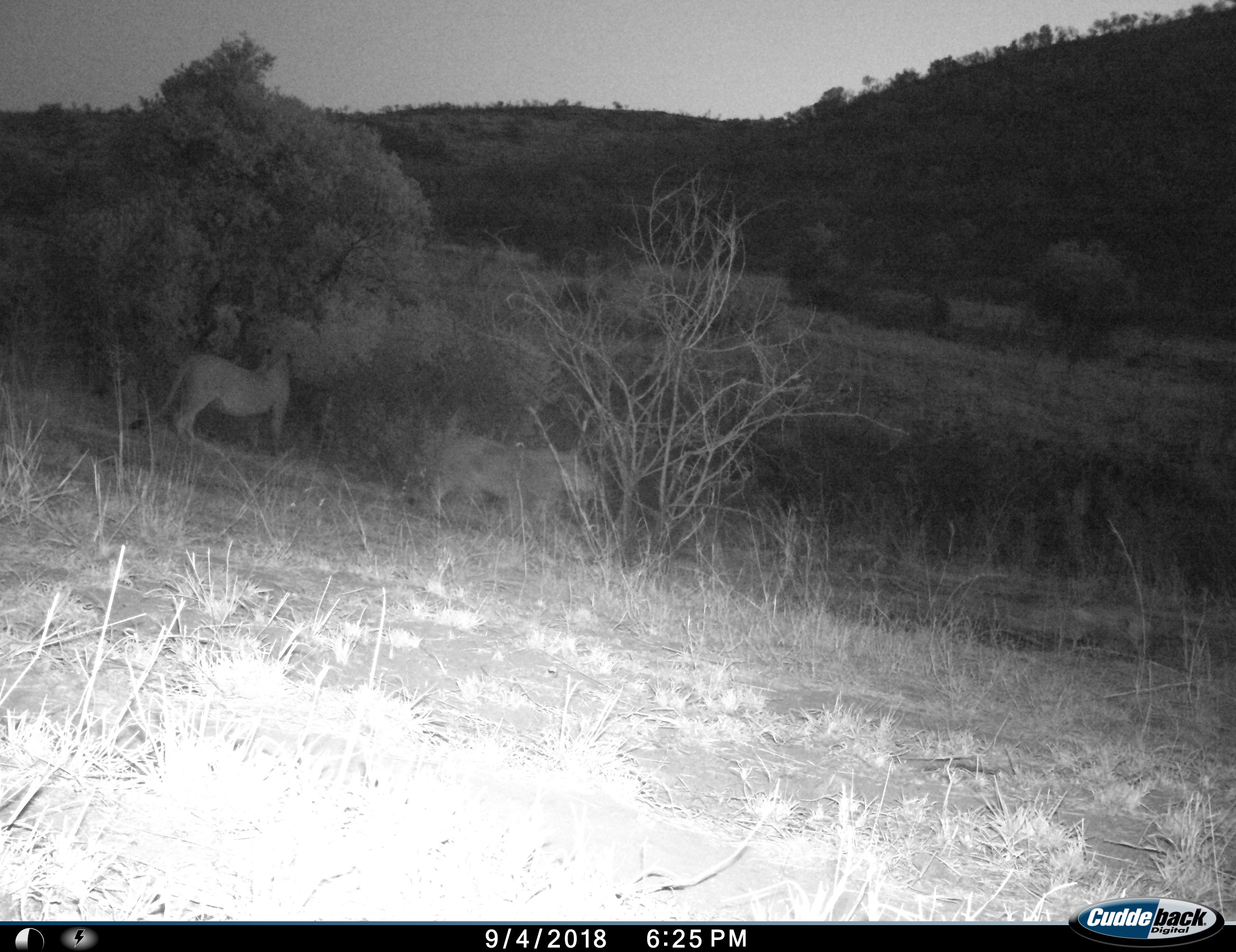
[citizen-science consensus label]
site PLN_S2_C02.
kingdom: Animalia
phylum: Chordata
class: Mammalia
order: Carnivora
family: Felidae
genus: Panthera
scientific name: Panthera leo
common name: lion female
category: lionfemale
Lionfemale (lion female) (Panthera leo), count 2. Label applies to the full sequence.